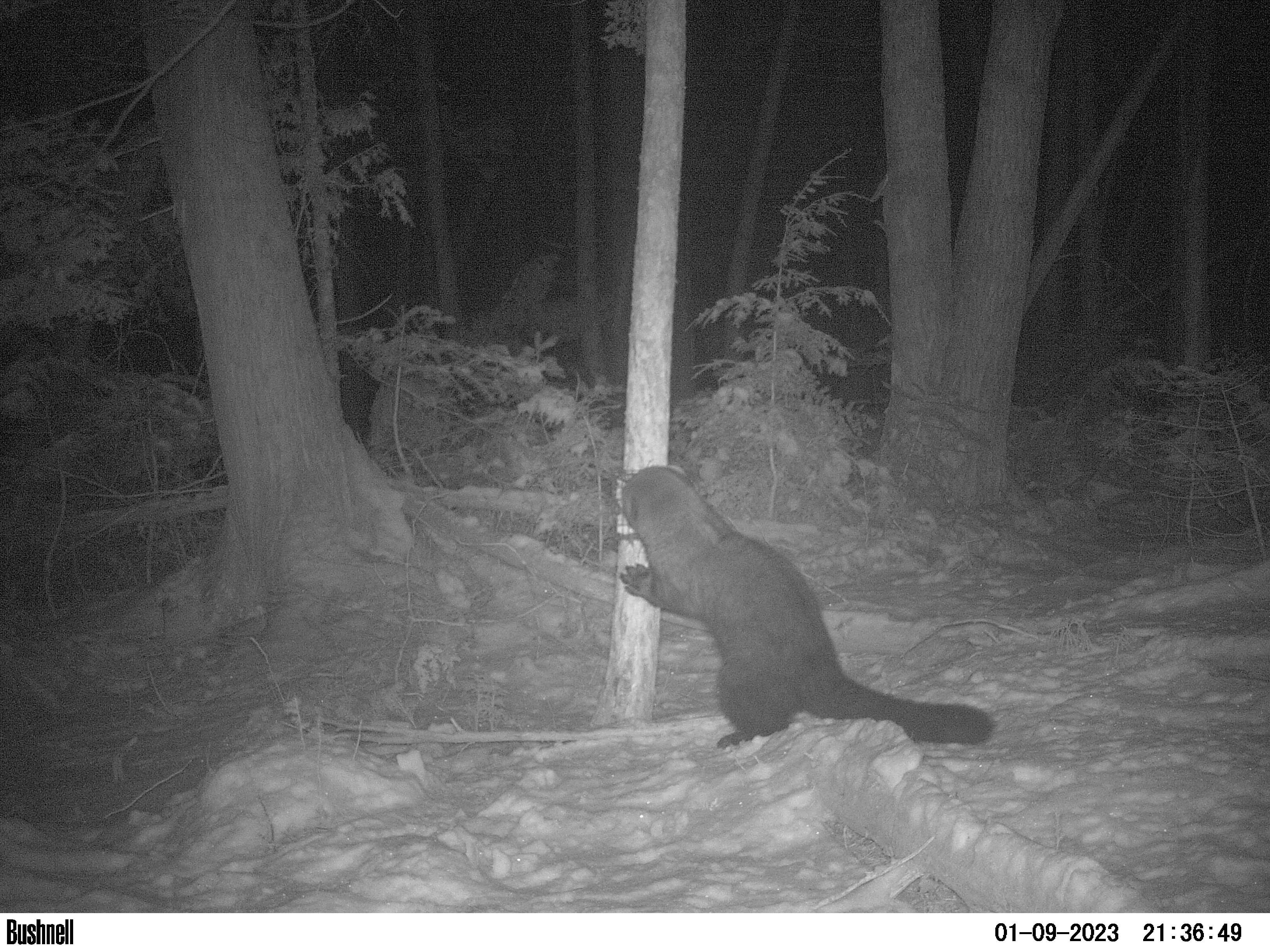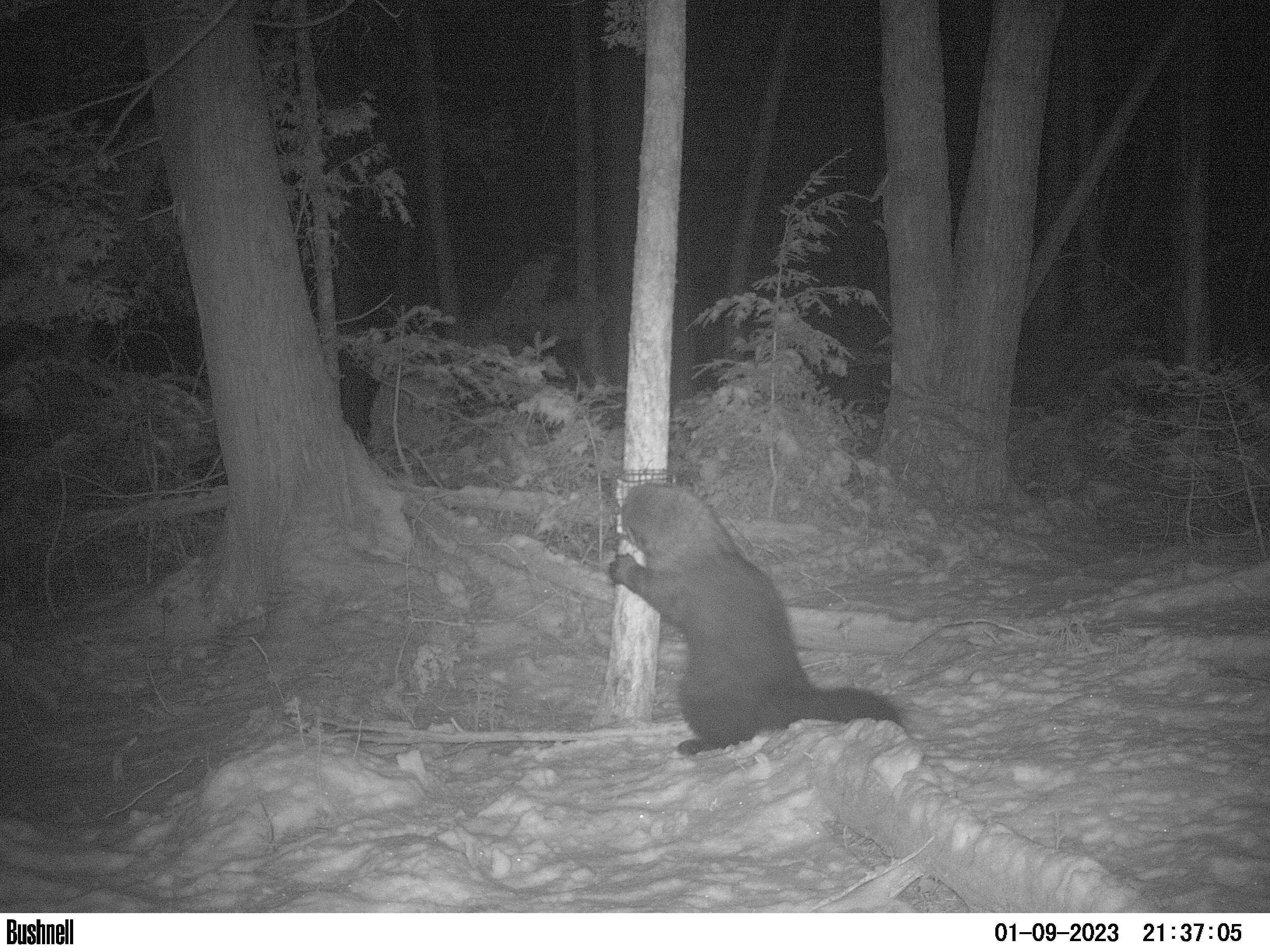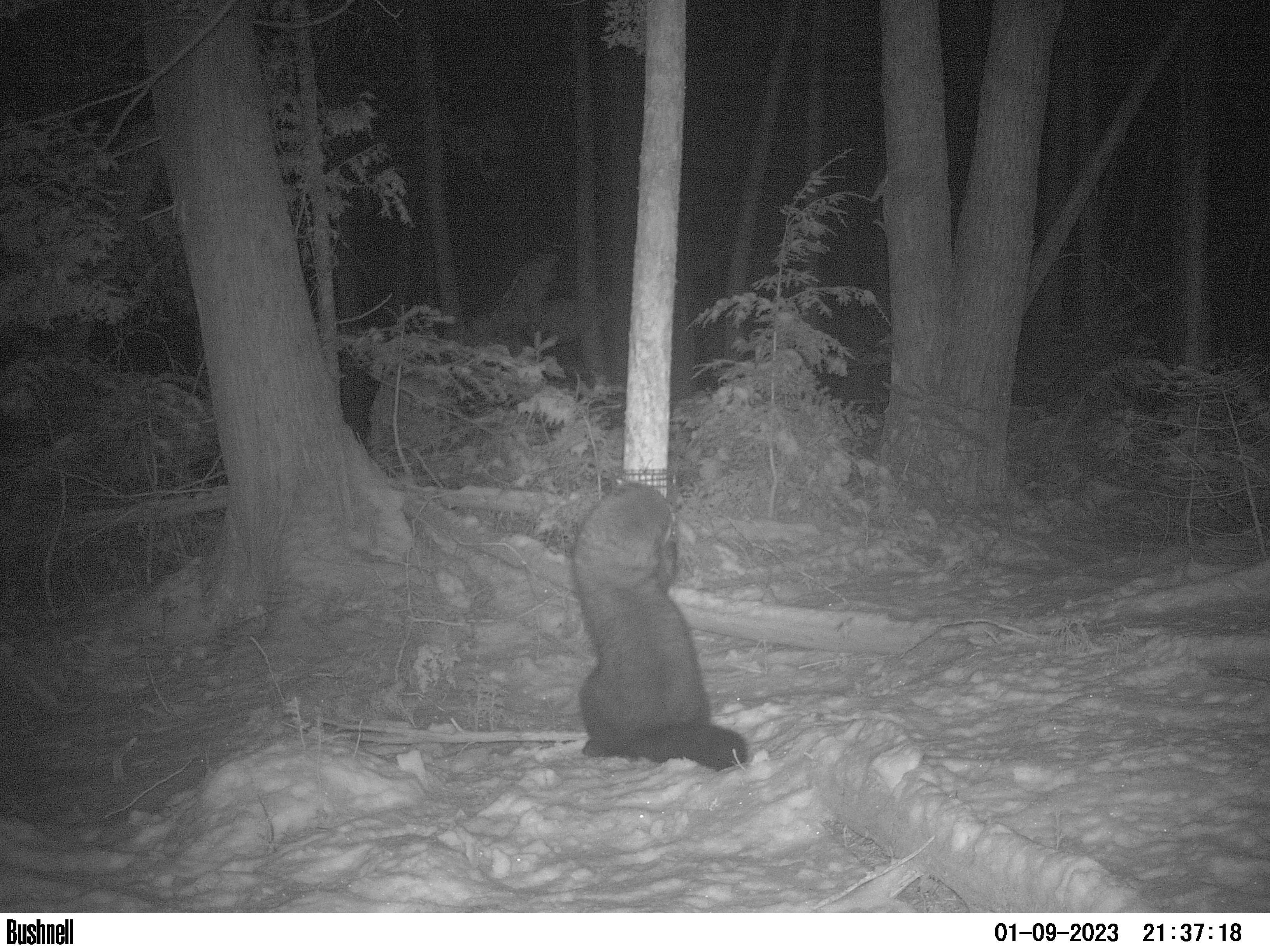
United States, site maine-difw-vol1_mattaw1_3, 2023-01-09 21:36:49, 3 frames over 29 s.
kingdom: Animalia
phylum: Chordata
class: Mammalia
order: Carnivora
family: Mustelidae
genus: Pekania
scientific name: Pekania pennanti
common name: fisher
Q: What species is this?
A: Fisher (Pekania pennanti).